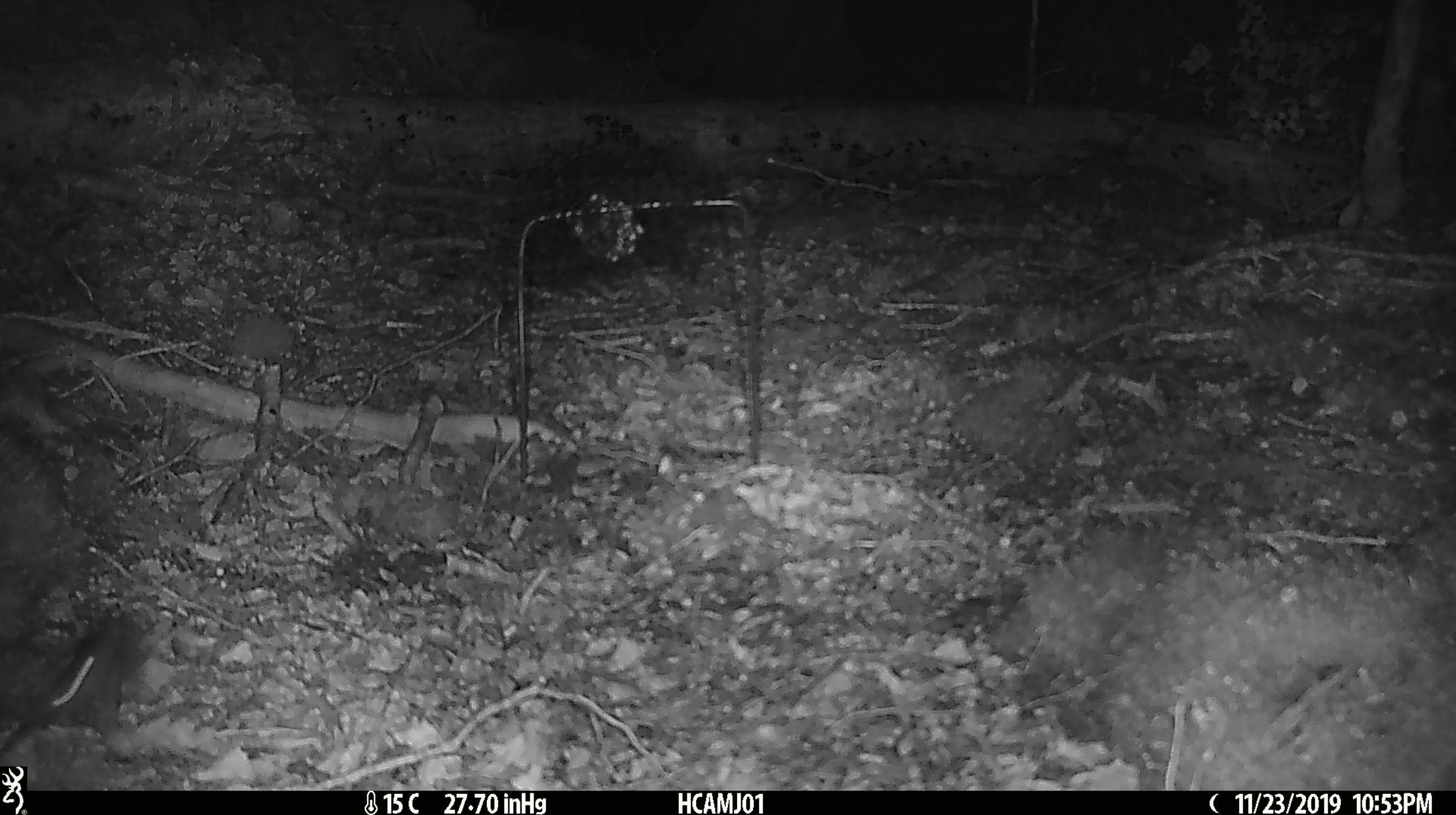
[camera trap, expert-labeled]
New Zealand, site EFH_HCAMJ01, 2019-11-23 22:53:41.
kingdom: Animalia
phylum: Chordata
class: Mammalia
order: Rodentia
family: Muridae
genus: Mus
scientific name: Mus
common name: mouse